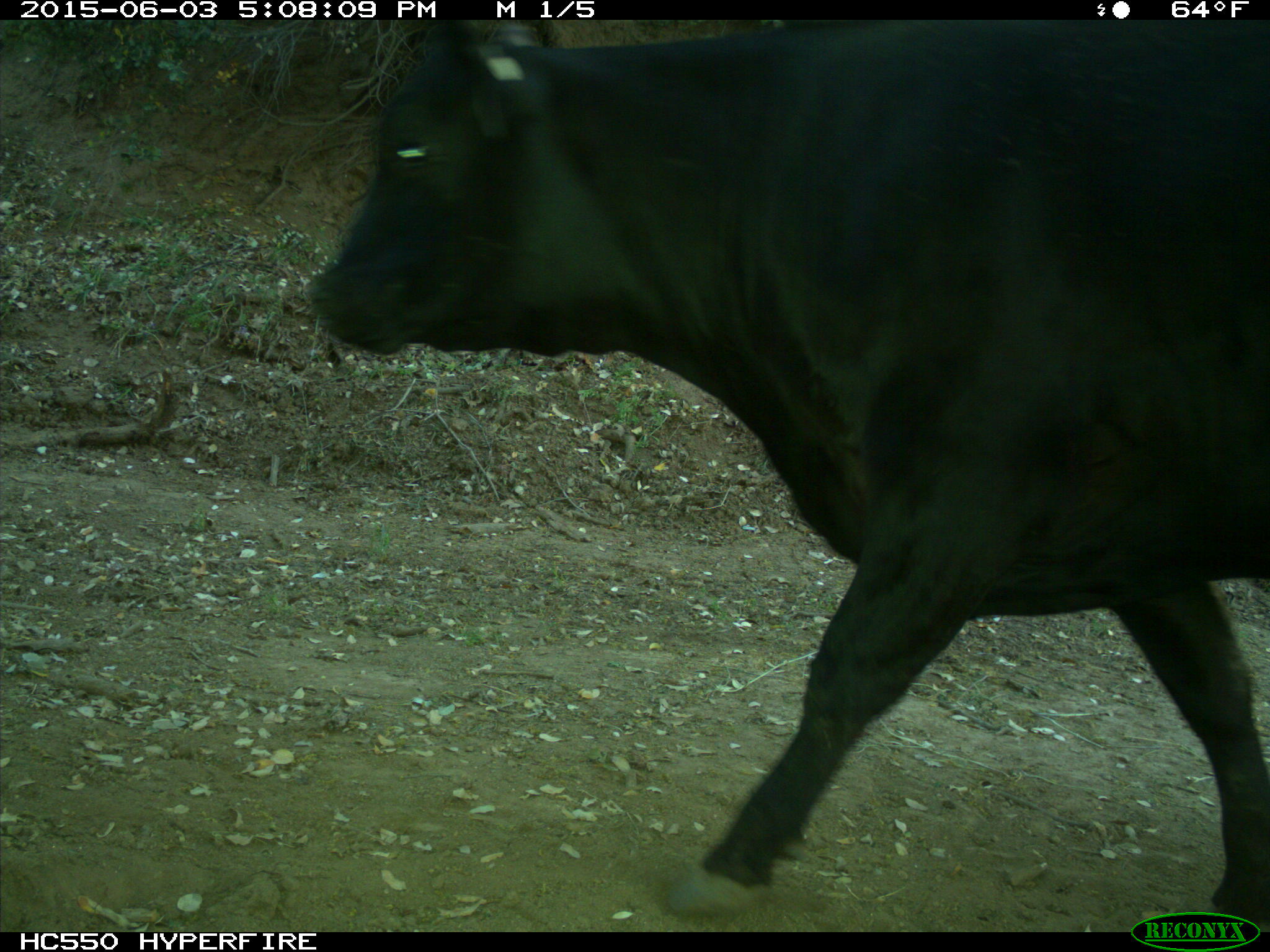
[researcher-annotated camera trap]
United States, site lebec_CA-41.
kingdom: Animalia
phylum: Chordata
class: Mammalia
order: Artiodactyla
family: Bovidae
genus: Bos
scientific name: Bos taurus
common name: domestic cow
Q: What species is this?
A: Bos taurus (domestic cow).